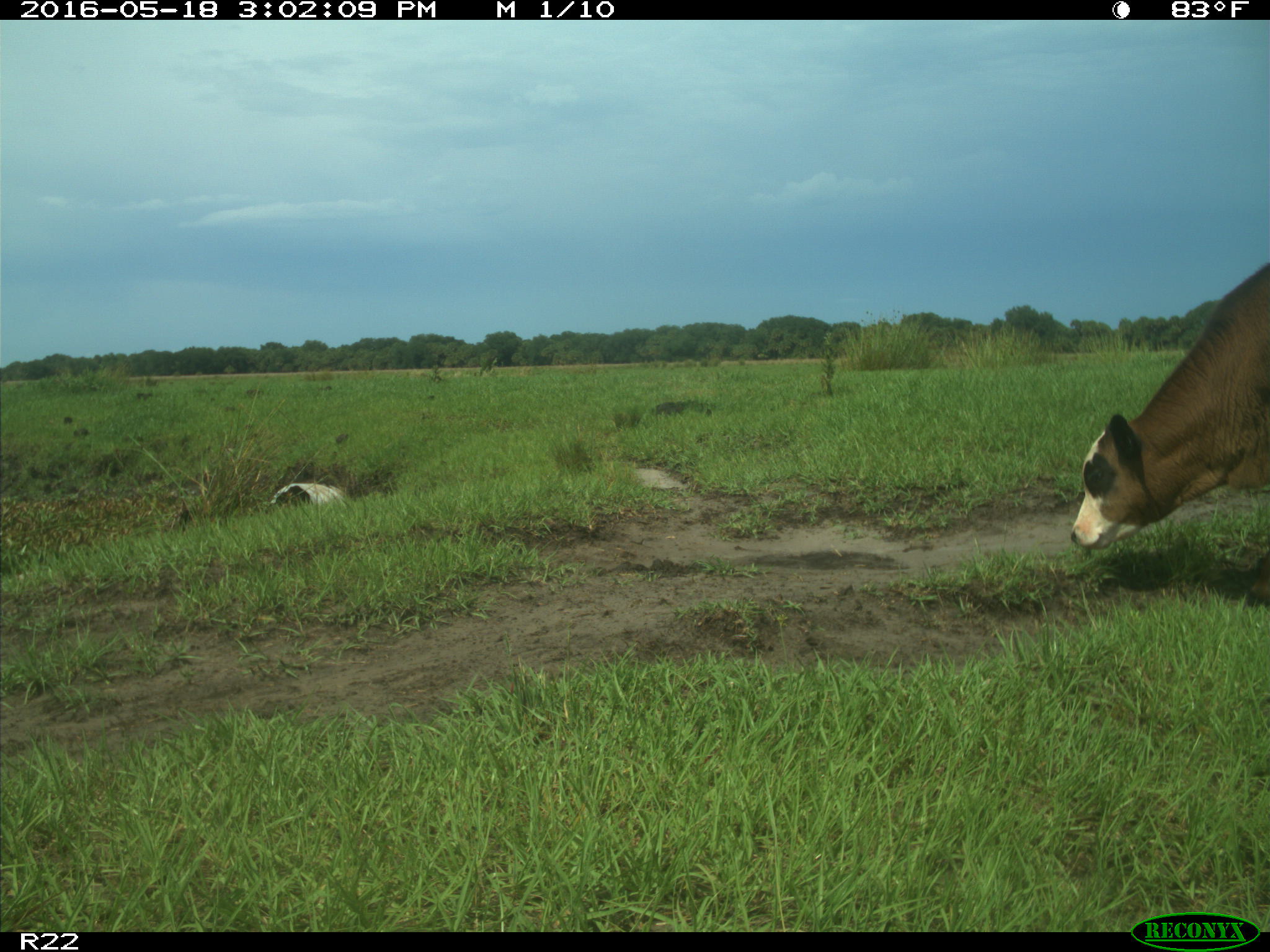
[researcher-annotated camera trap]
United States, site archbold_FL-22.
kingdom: Animalia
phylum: Chordata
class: Mammalia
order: Artiodactyla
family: Bovidae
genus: Bos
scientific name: Bos taurus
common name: domestic cow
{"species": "Bos taurus (domestic cow)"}